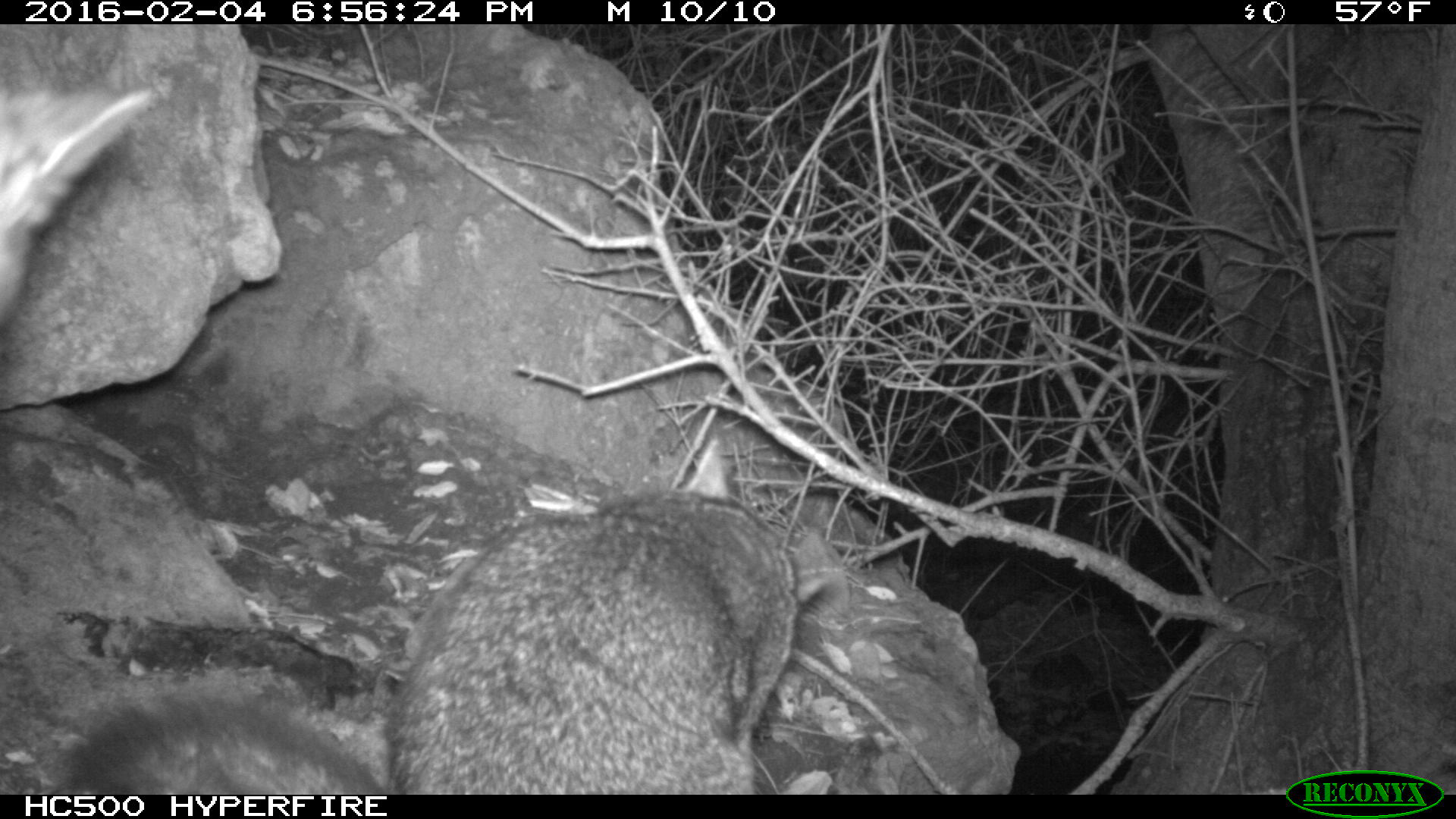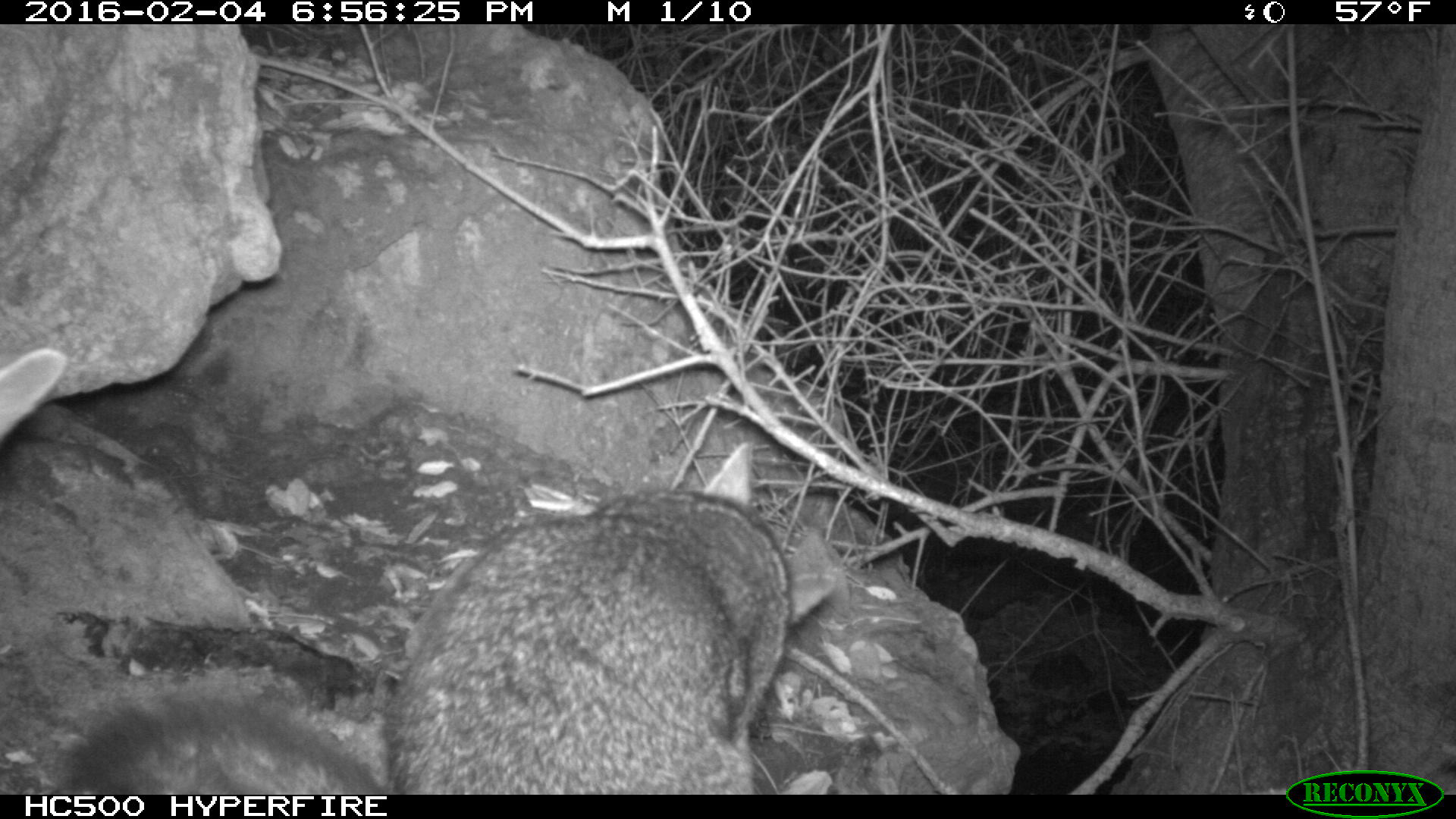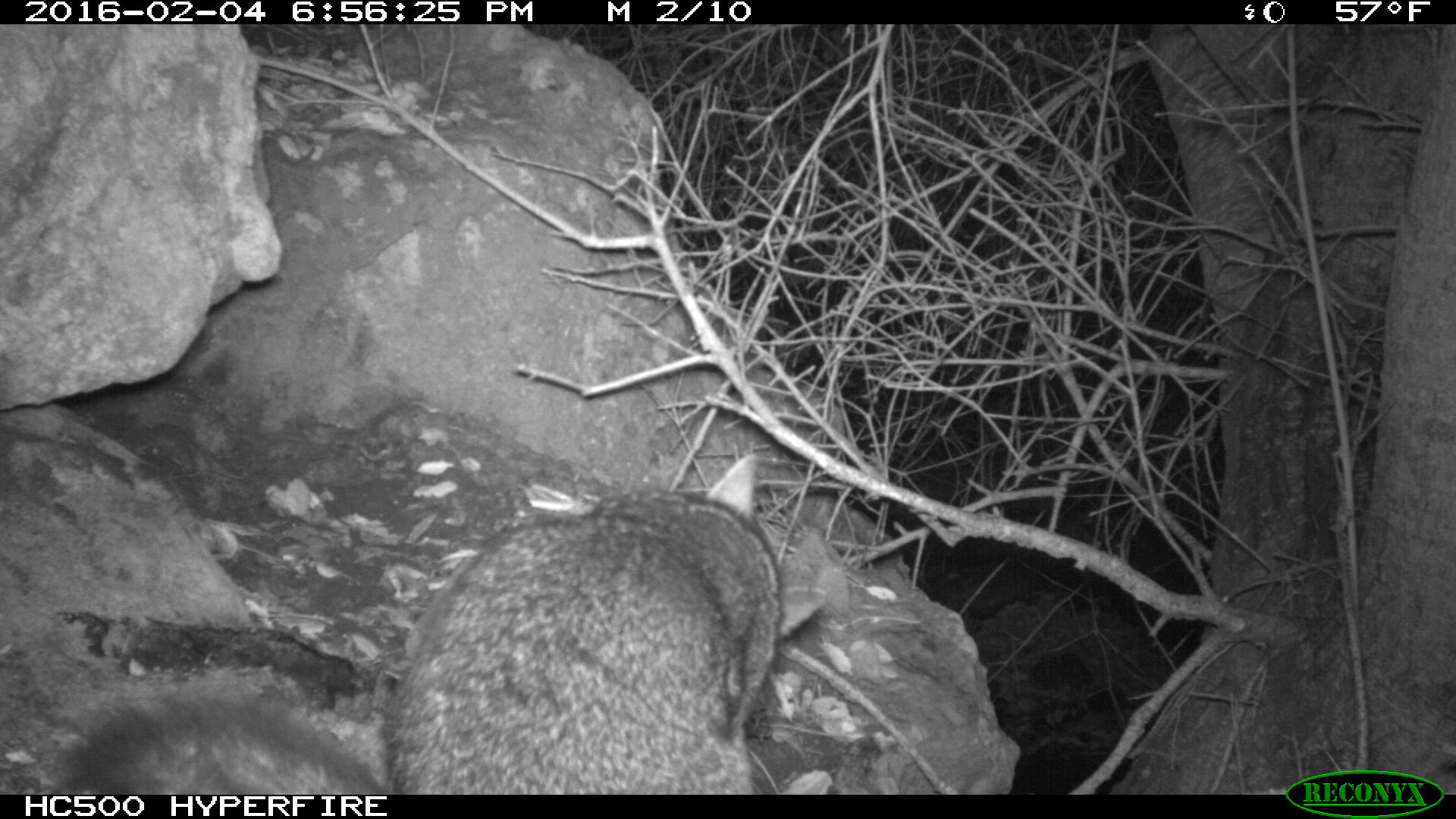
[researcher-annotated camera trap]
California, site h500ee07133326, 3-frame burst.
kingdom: Animalia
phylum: Chordata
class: Mammalia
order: Carnivora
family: Canidae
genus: Urocyon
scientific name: Urocyon littoralis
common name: island fox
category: fox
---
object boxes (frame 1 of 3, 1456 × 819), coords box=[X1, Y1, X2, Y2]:
fox: box=[57, 432, 827, 794]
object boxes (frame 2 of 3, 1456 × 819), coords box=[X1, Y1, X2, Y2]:
fox: box=[58, 443, 838, 795]; box=[0, 347, 67, 444]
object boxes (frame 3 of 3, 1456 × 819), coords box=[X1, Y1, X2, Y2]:
fox: box=[47, 449, 828, 792]